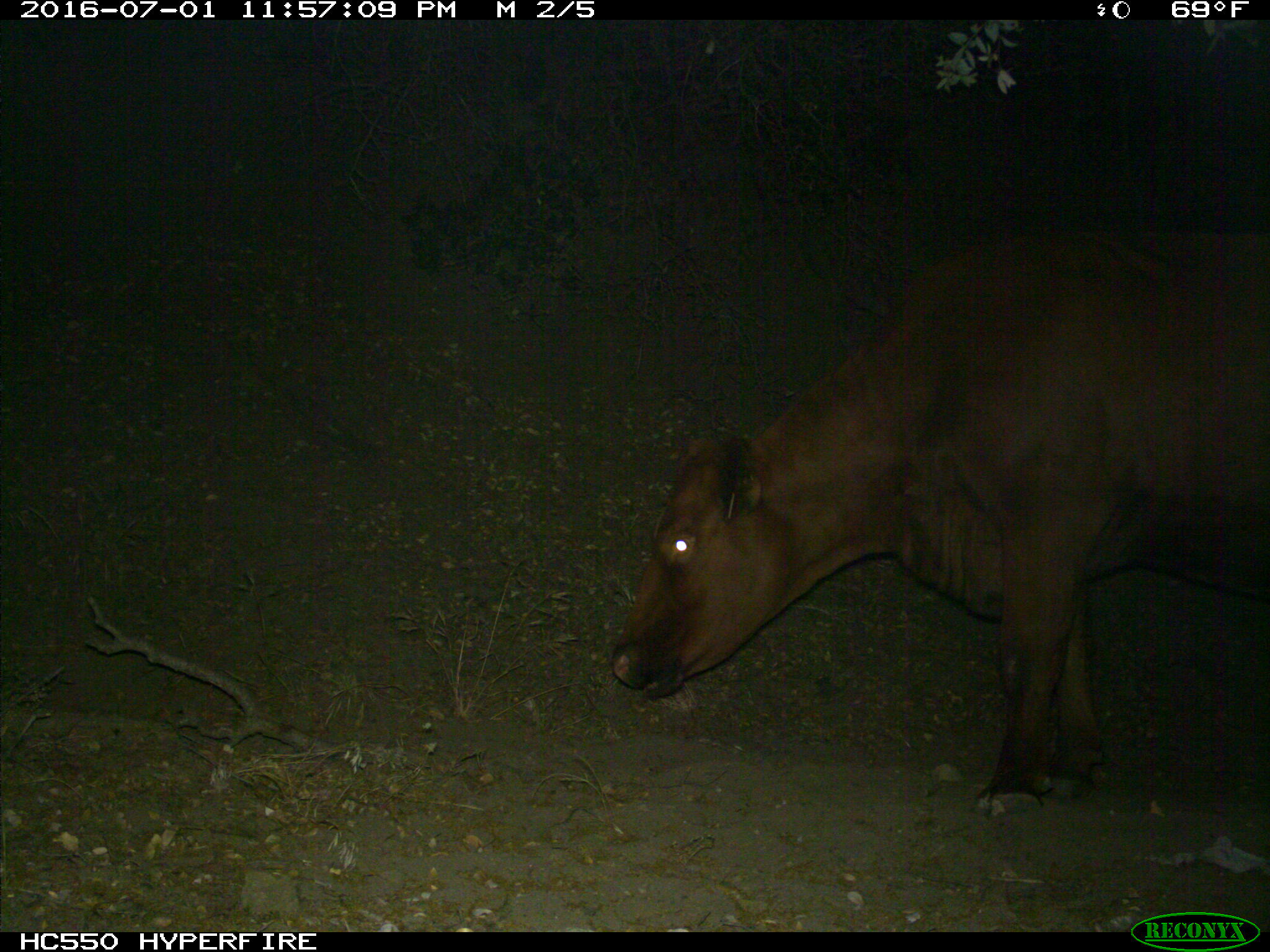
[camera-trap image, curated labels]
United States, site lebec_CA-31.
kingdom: Animalia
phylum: Chordata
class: Mammalia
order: Artiodactyla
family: Bovidae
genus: Bos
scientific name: Bos taurus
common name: domestic cow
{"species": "Bos taurus (domestic cow)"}